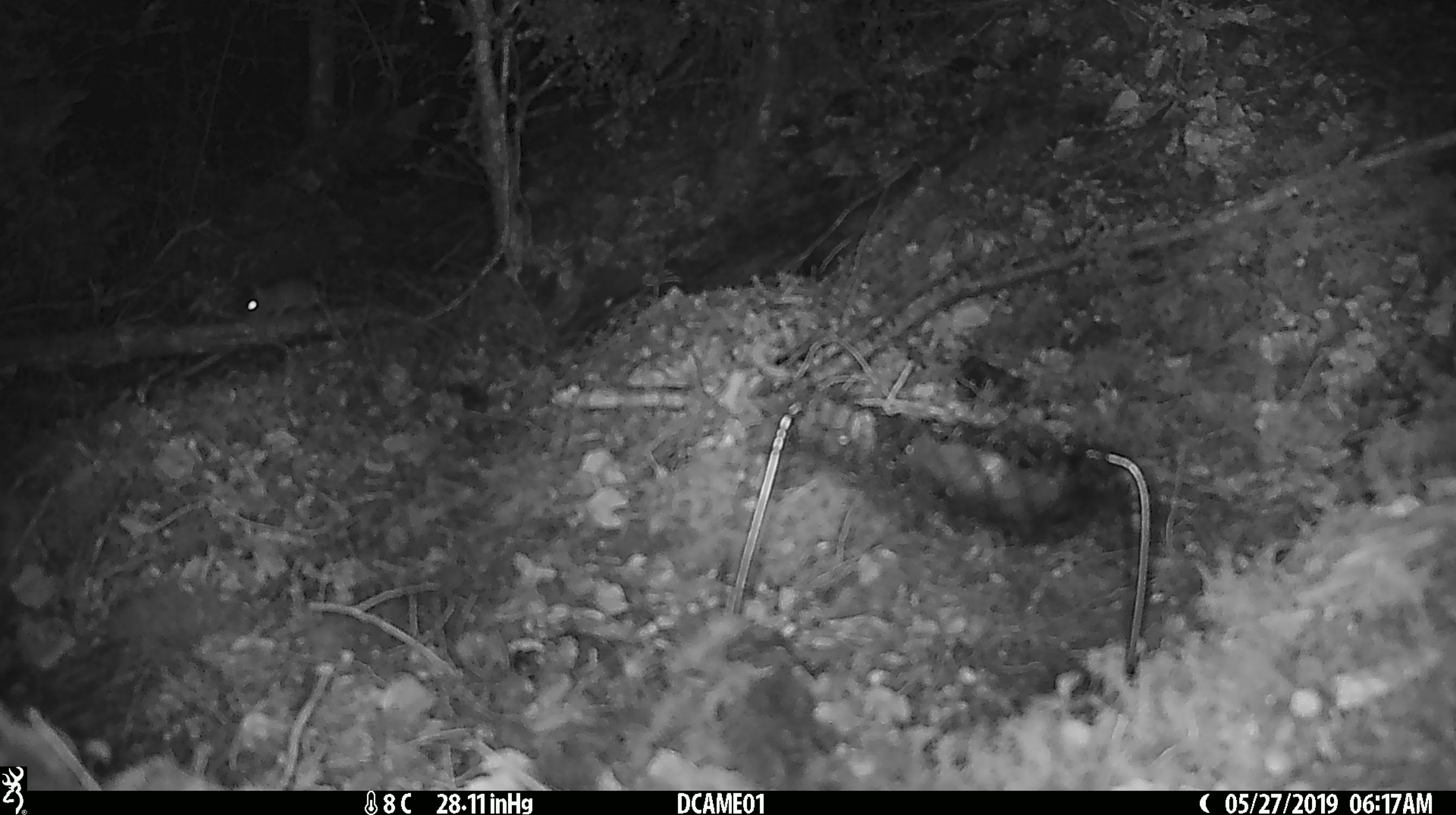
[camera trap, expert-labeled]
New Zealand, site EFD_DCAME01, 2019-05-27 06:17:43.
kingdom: Animalia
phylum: Chordata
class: Mammalia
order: Rodentia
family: Muridae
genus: Mus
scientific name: Mus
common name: mouse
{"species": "mouse (Mus)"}